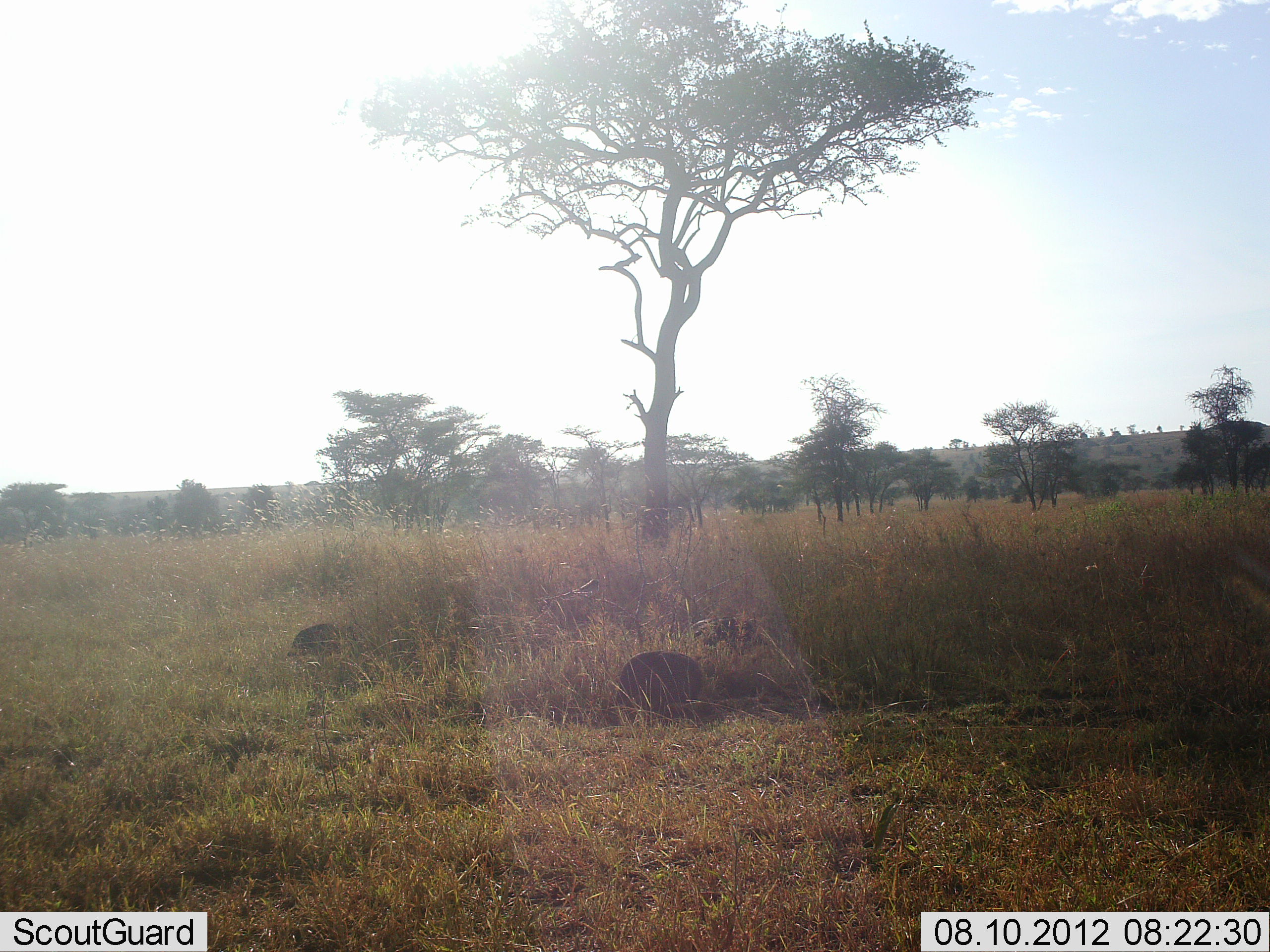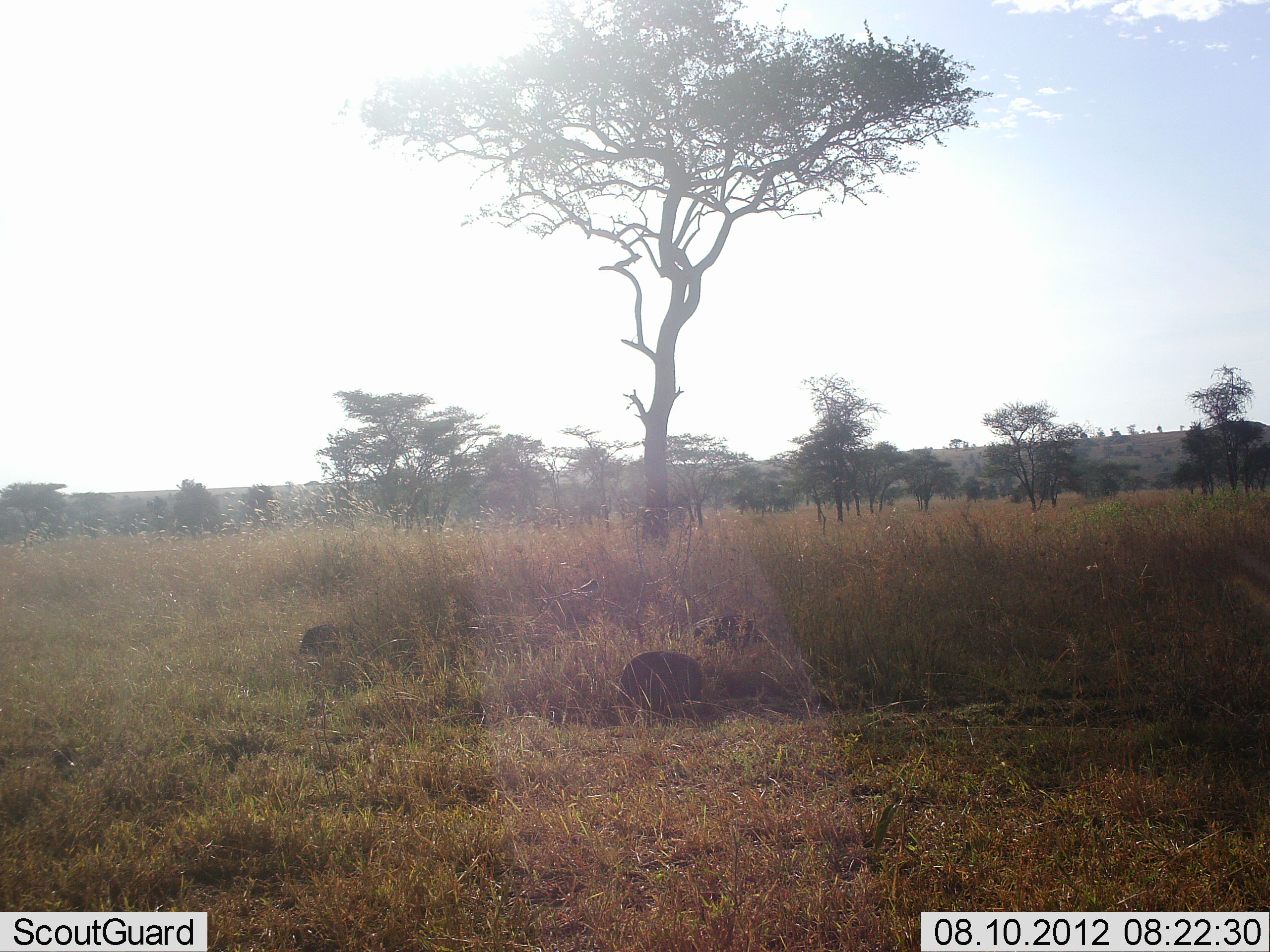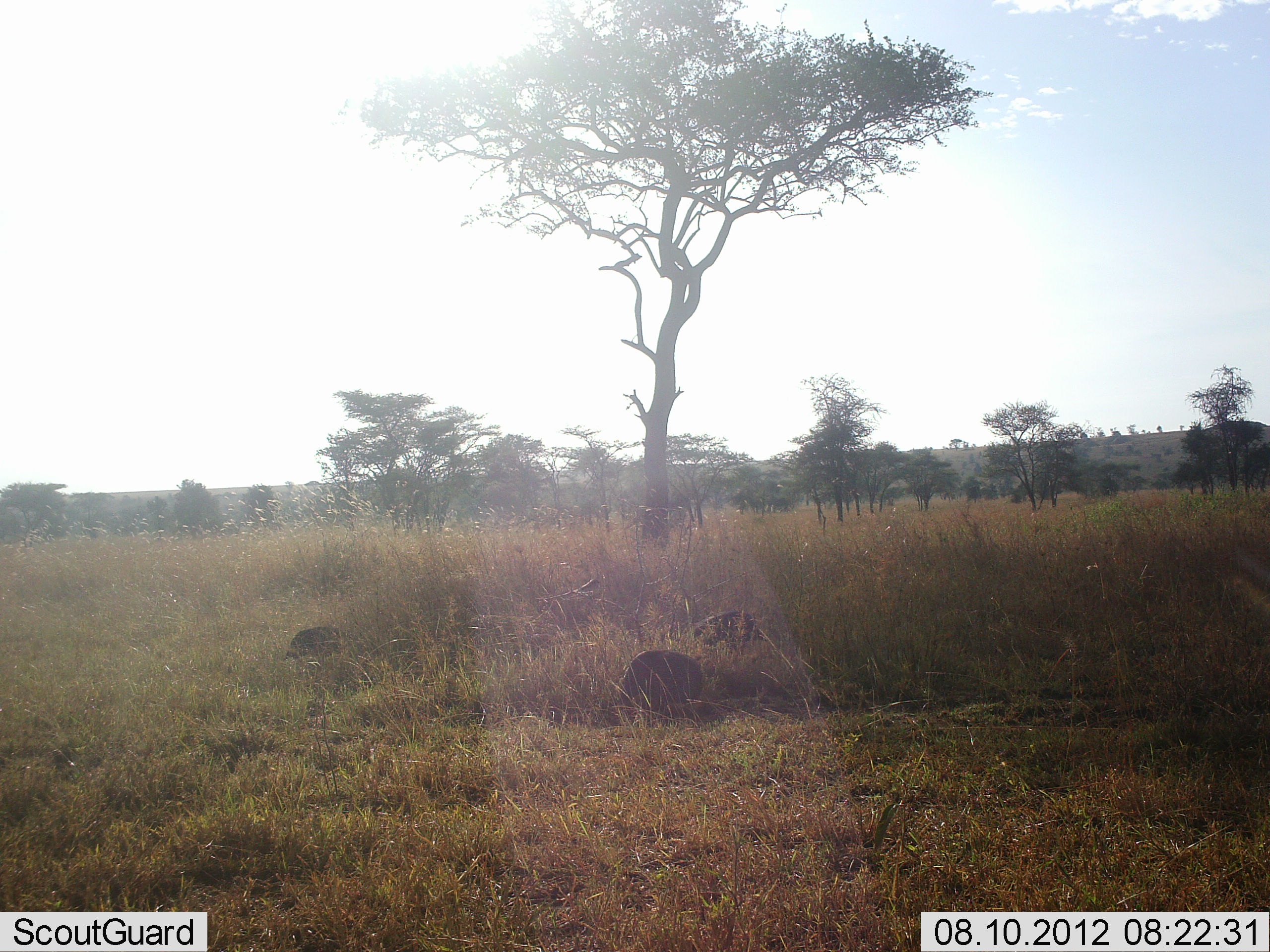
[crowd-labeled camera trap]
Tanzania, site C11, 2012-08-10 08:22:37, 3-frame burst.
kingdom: Animalia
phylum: Chordata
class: Aves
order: Galliformes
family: Numididae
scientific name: Numididae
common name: guinea fowl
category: guineafowl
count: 3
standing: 14%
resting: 0%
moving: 14%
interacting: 0%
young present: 0%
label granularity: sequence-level